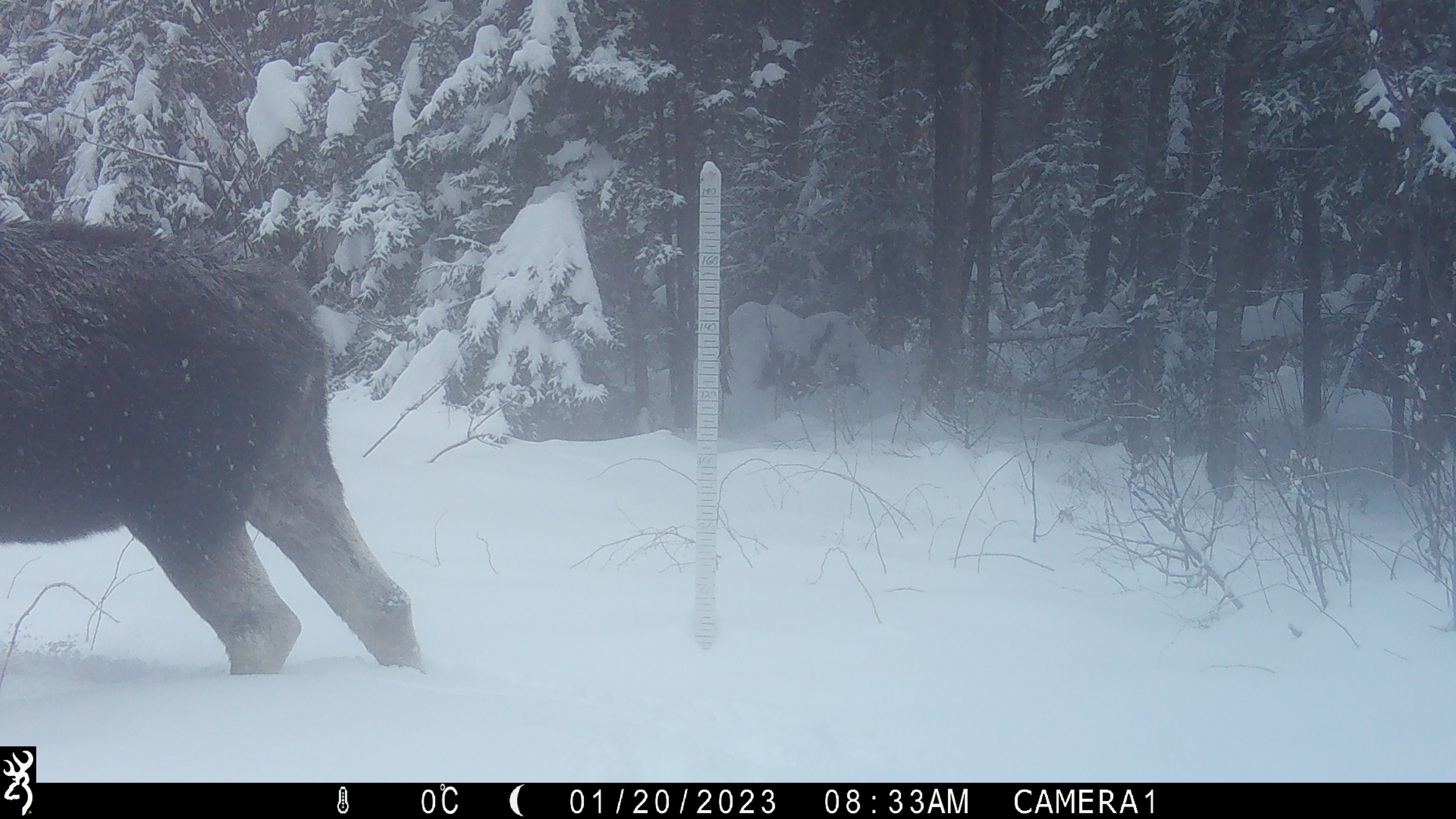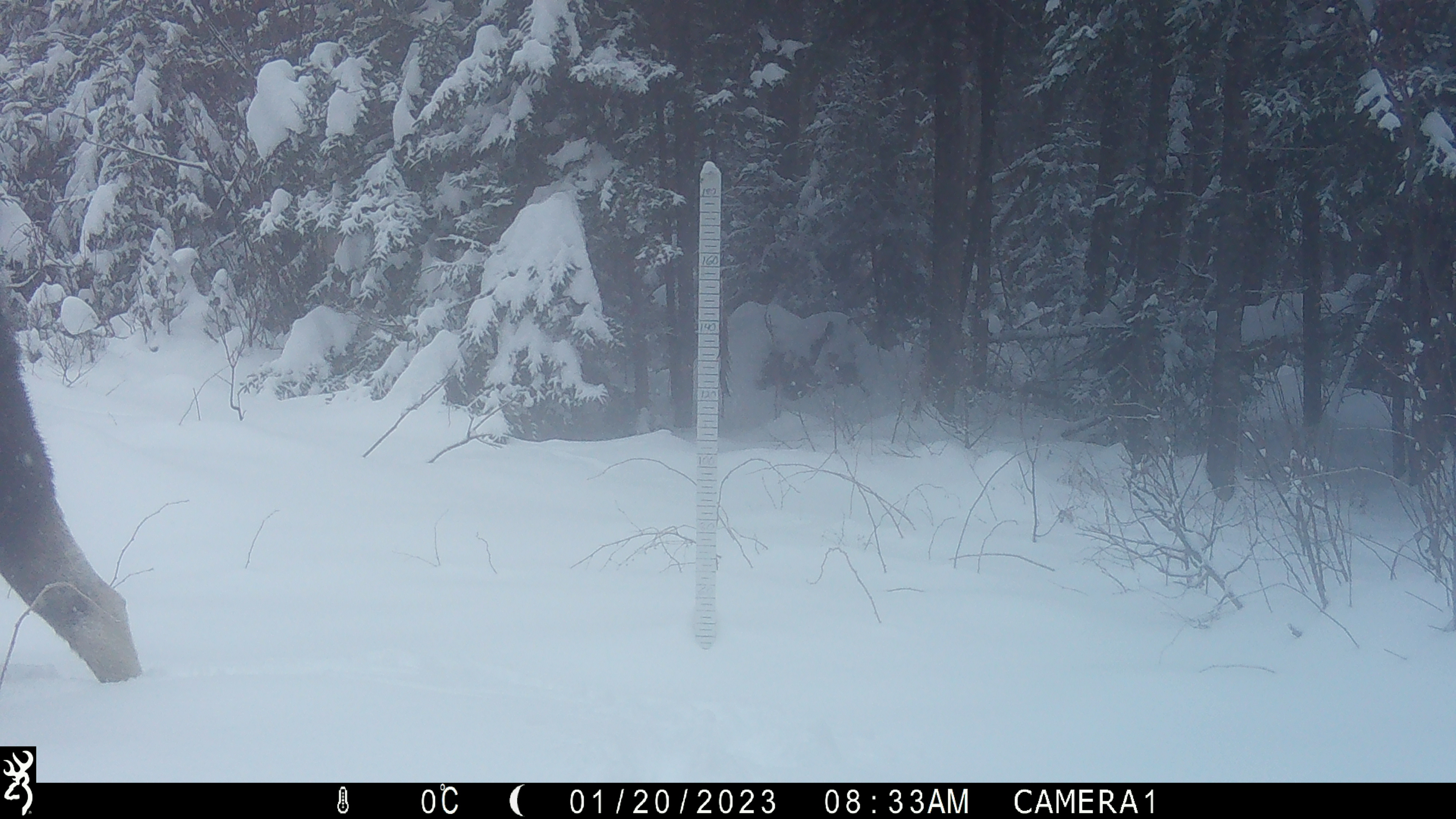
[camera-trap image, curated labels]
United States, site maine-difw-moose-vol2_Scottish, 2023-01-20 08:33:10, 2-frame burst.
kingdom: Animalia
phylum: Chordata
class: Mammalia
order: Artiodactyla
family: Cervidae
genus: Alces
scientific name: Alces alces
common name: moose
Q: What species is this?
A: Moose (Alces alces).